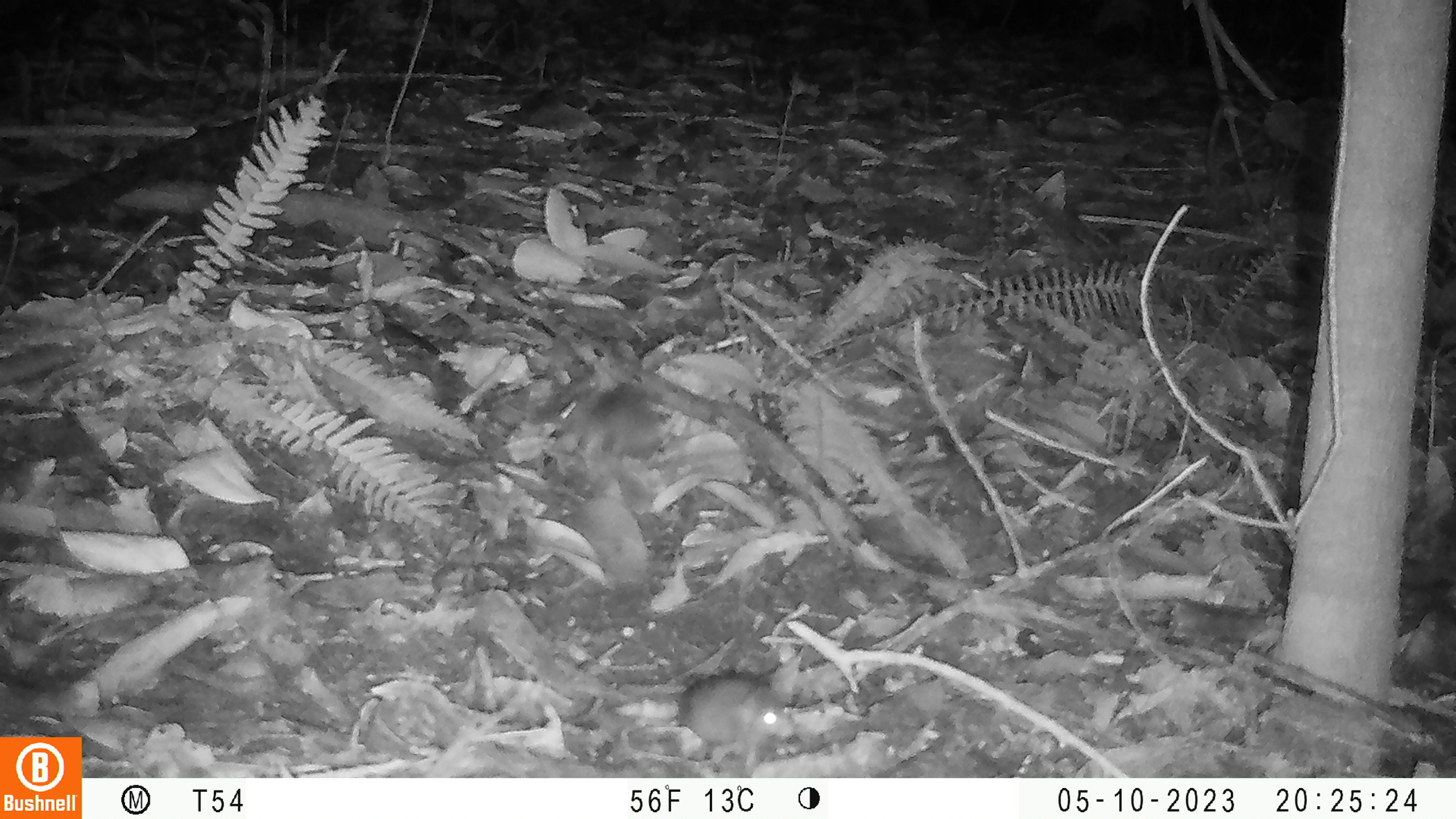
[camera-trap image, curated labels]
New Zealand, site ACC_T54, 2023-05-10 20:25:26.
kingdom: Animalia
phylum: Chordata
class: Mammalia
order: Rodentia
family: Muridae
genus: Rattus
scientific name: Rattus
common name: rat